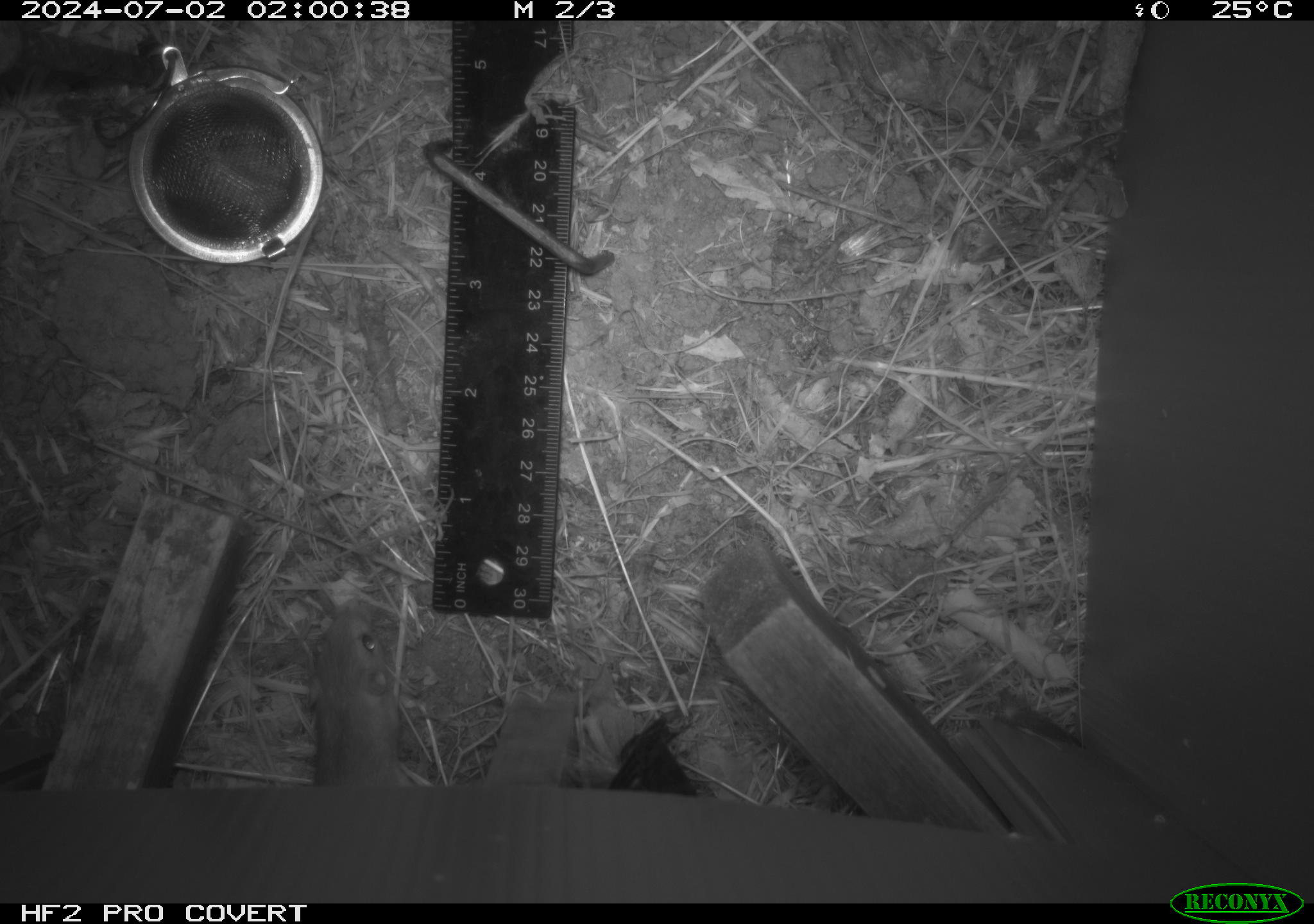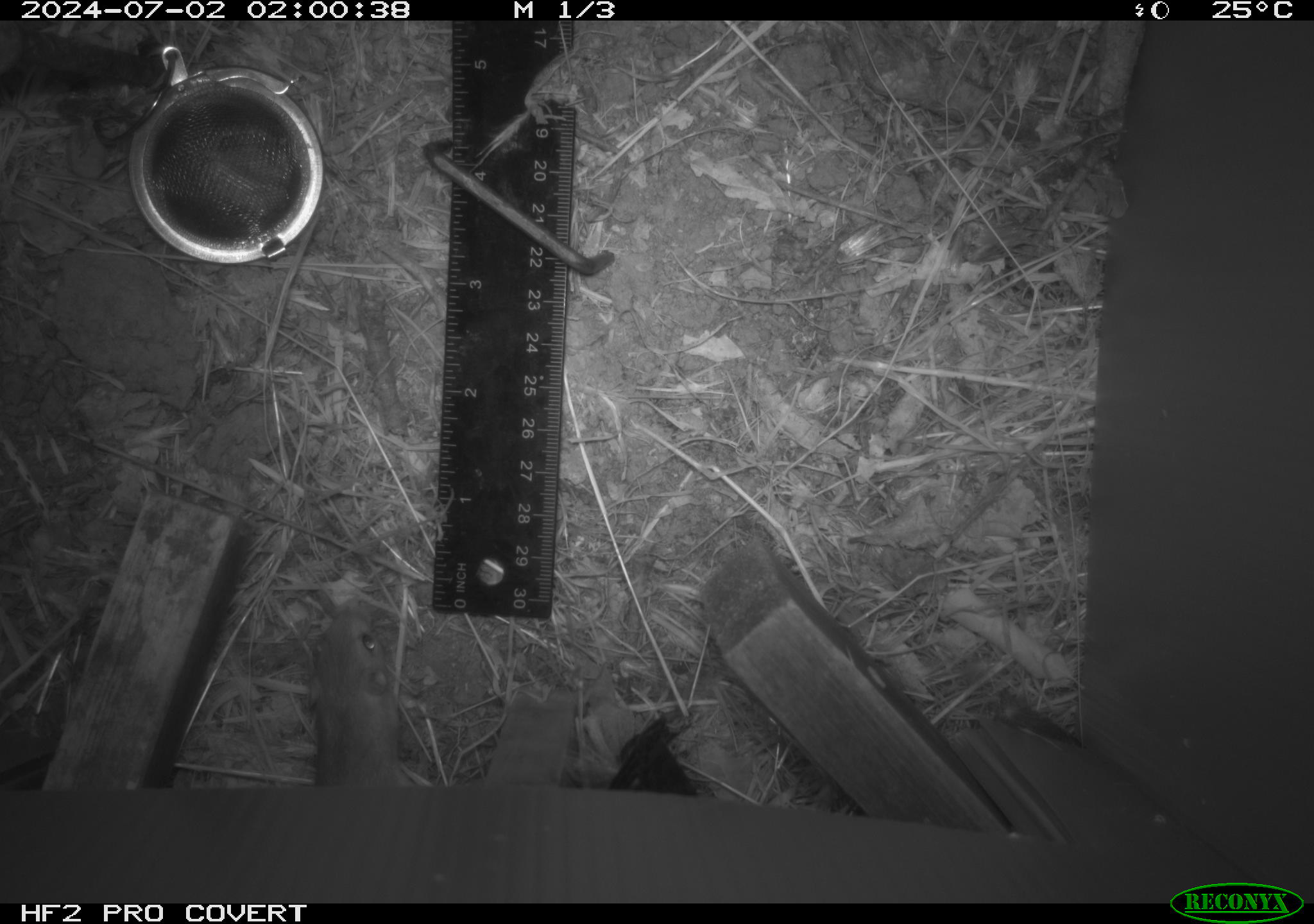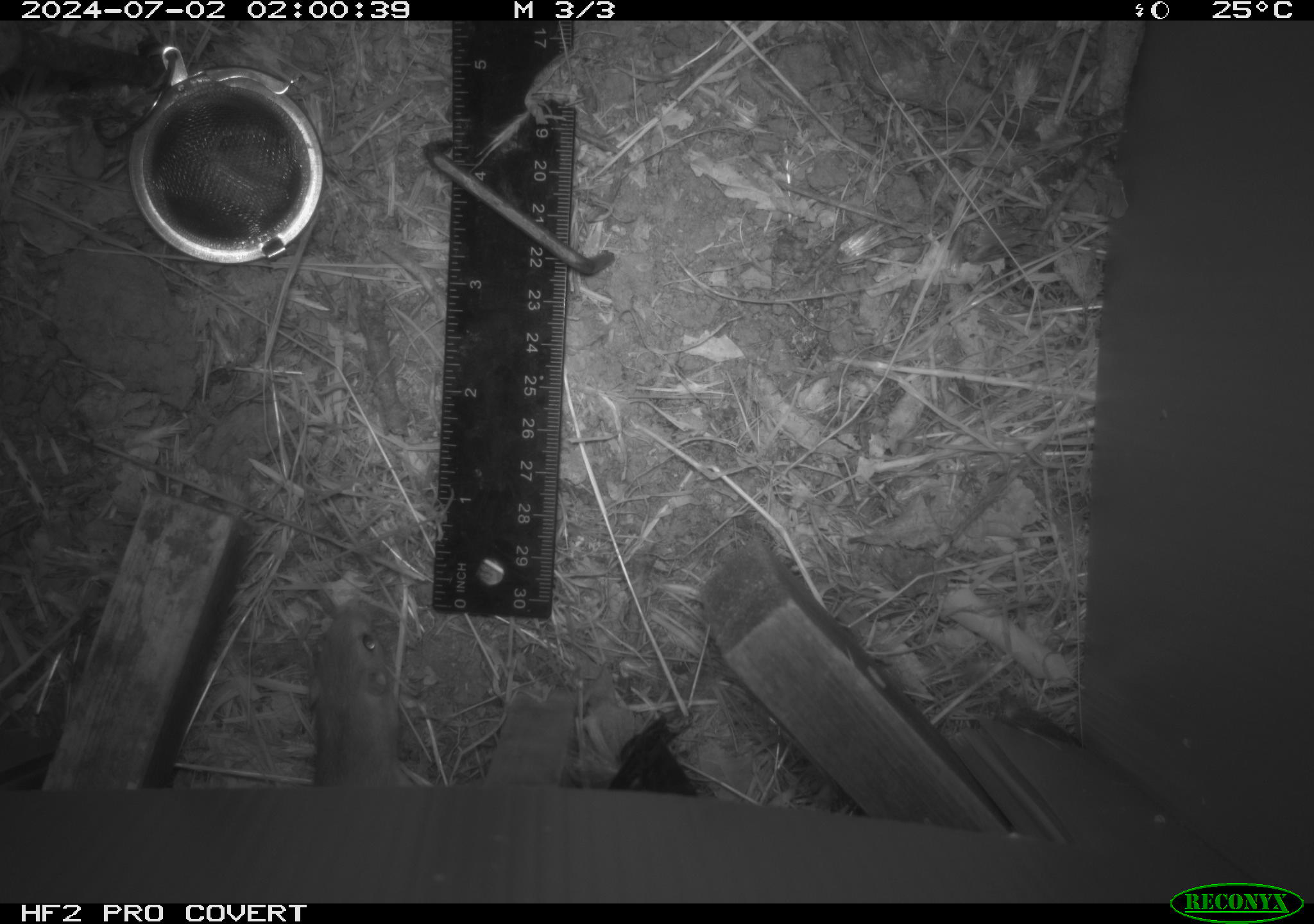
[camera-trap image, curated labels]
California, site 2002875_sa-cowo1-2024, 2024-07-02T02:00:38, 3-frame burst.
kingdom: Animalia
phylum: Chordata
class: Mammalia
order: Rodentia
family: Heteromyidae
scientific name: Perognathinae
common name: pocket mice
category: perognathinae subfamily